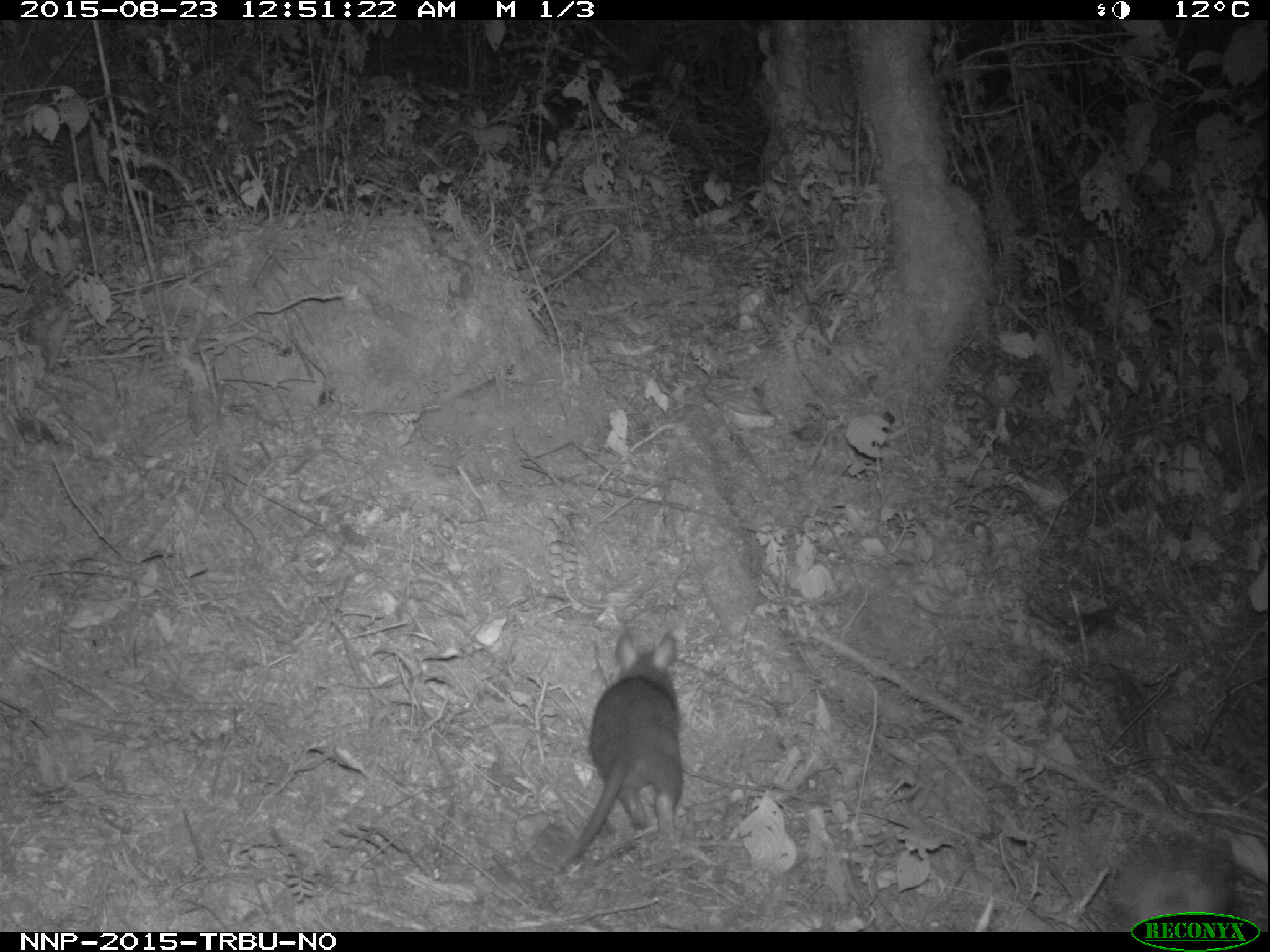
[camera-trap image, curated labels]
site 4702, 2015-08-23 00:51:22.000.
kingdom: Animalia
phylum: Chordata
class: Mammalia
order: Rodentia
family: Nesomyidae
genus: Cricetomys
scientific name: Cricetomys gambianus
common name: african giant pouched rat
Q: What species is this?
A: Cricetomys gambianus (african giant pouched rat).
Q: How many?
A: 1.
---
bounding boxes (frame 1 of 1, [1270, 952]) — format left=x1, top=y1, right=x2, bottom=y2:
cricetomys gambianus: left=551, top=626, right=686, bottom=876